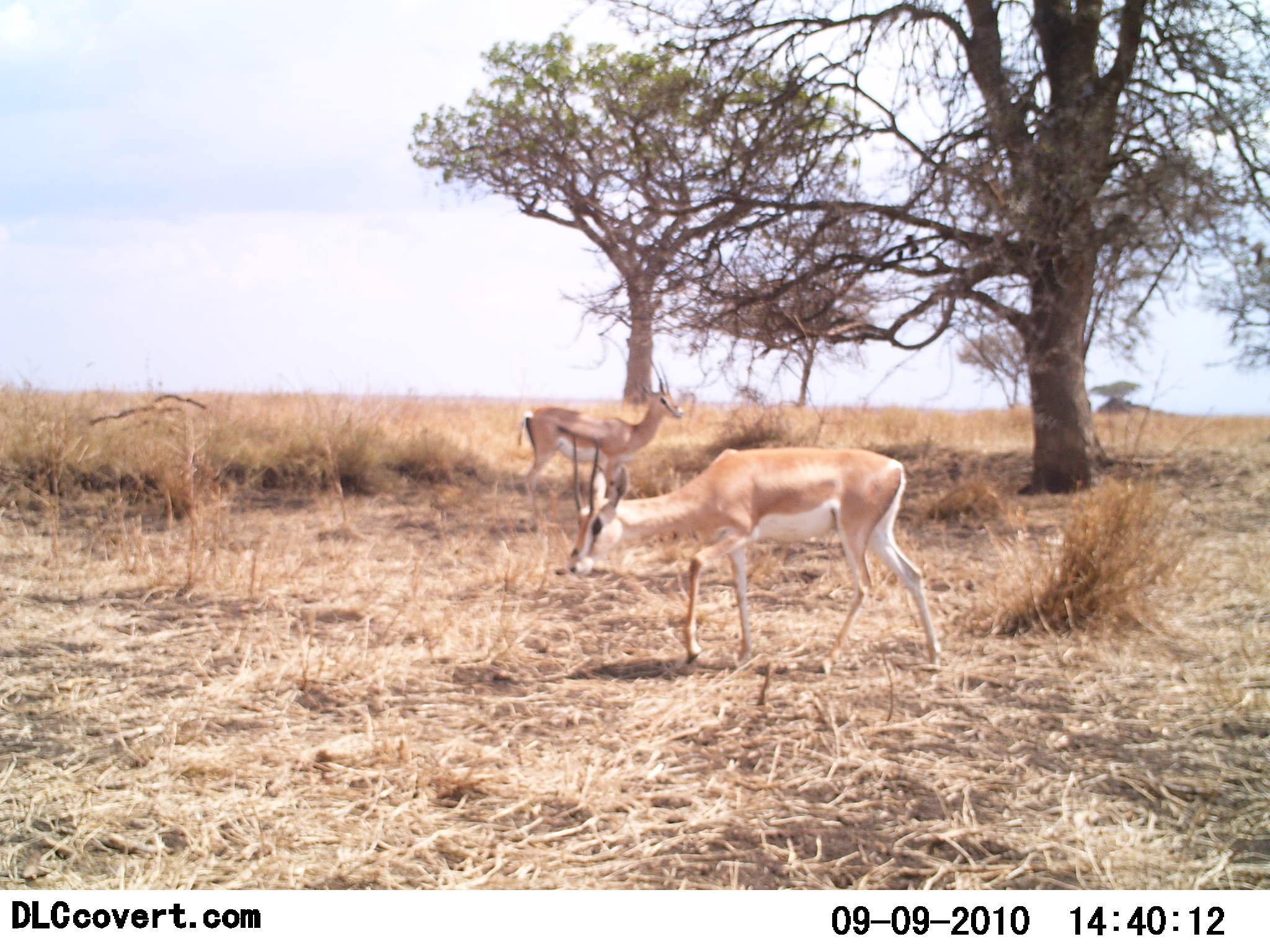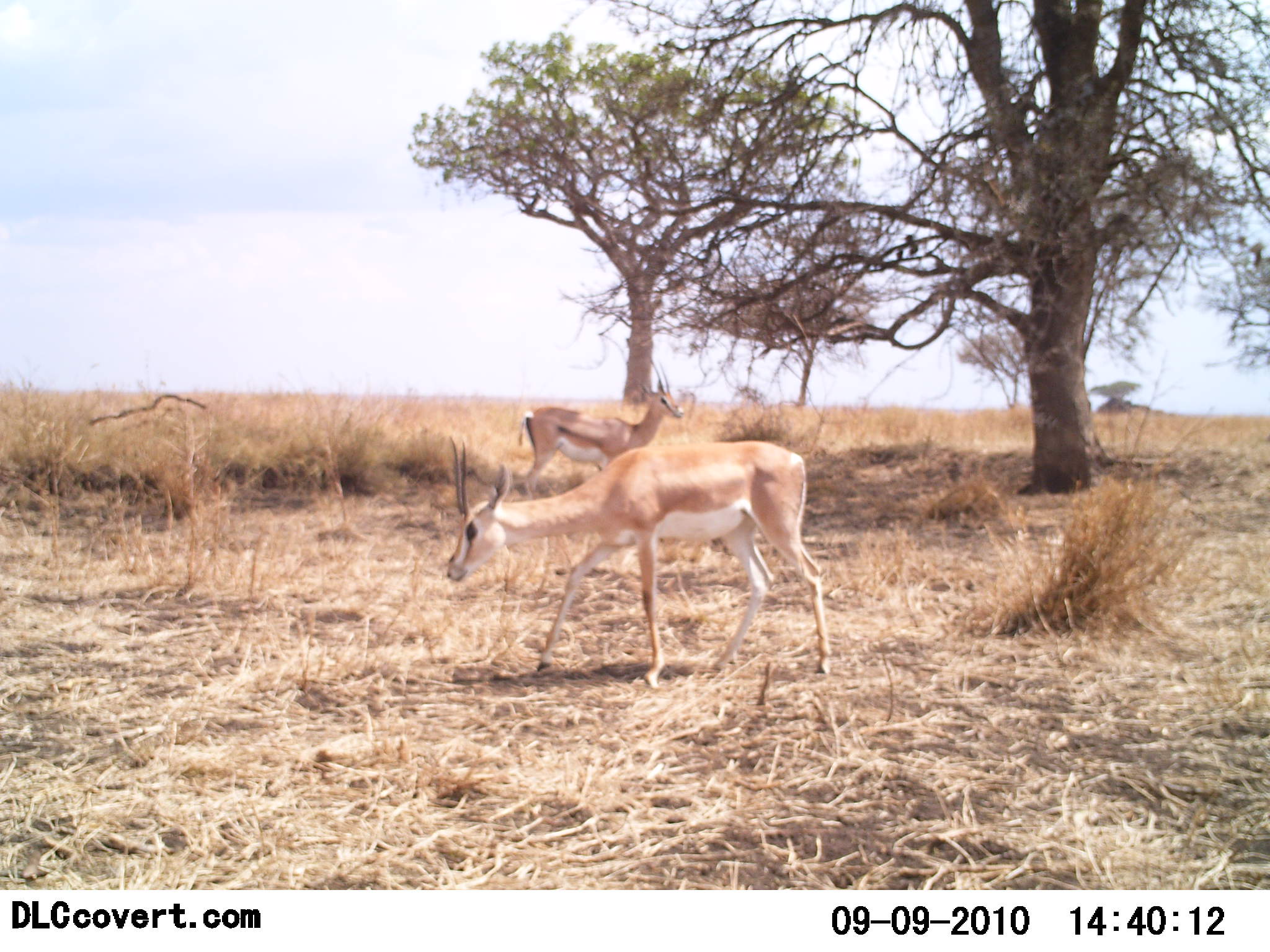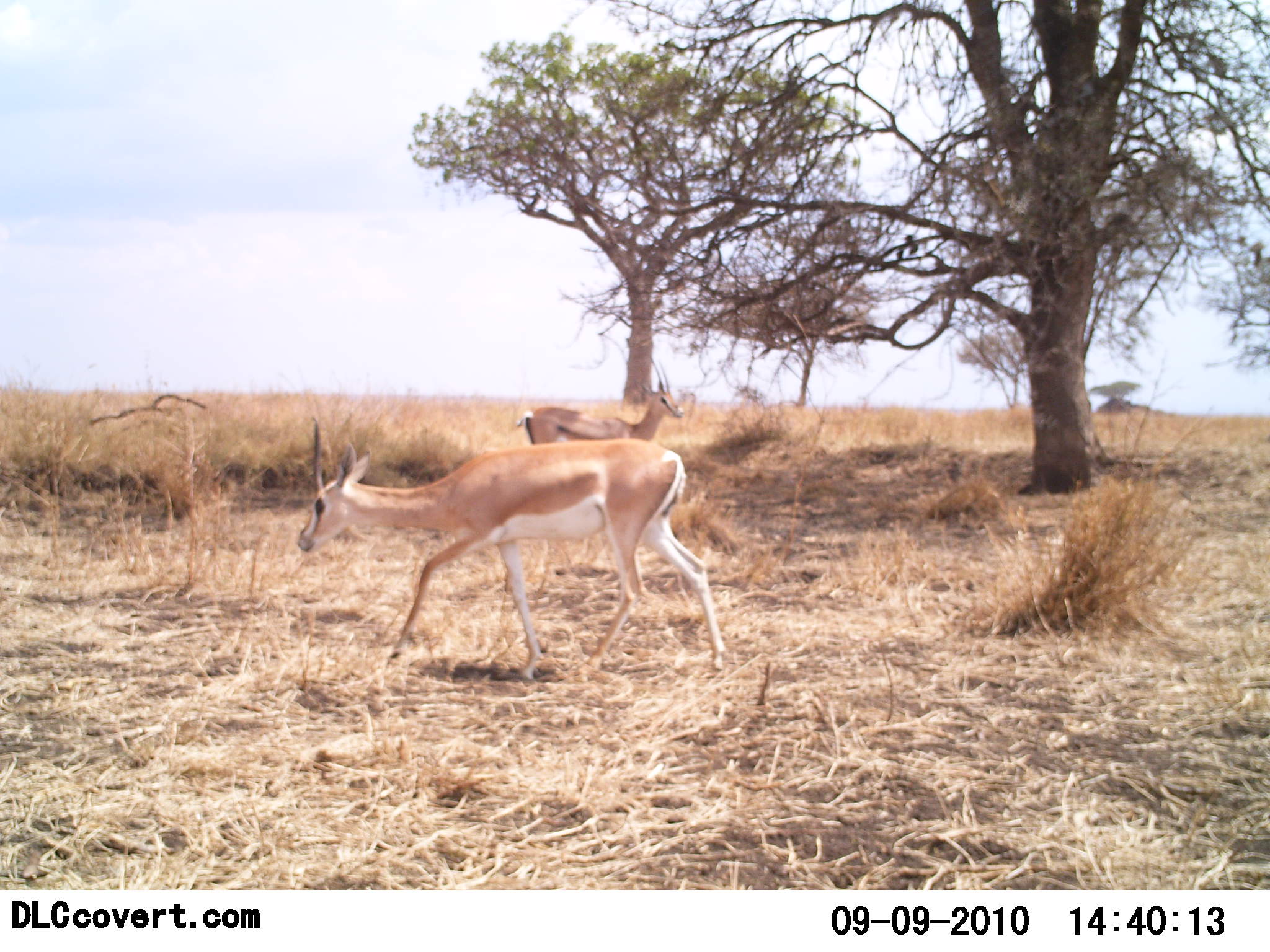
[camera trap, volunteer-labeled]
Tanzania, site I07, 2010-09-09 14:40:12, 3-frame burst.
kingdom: Animalia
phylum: Chordata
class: Mammalia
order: Artiodactyla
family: Bovidae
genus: Nanger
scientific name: Nanger granti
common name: grant's gazelle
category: gazellegrants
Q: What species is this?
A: Gazellegrants (grant's gazelle) (Nanger granti).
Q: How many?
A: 2.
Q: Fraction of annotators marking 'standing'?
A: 79%.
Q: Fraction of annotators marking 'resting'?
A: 0%.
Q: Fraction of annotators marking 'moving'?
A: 79%.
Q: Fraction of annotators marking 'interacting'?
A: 0%.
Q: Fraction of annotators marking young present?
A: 0%.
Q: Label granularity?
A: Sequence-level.